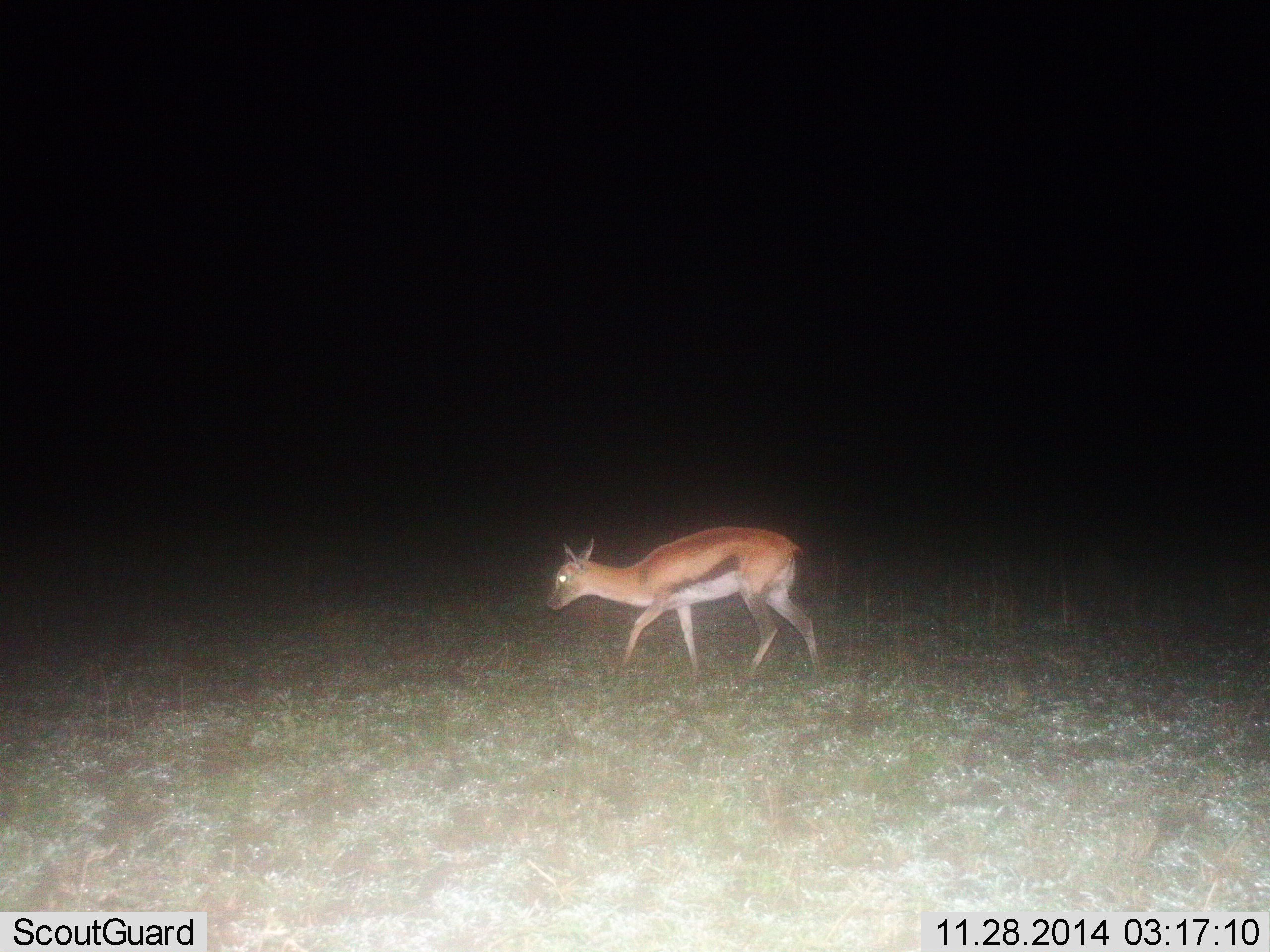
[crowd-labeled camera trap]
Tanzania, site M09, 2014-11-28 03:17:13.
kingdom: Animalia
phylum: Chordata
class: Mammalia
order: Artiodactyla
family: Bovidae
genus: Eudorcas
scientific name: Eudorcas thomsonii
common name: thomson's gazelle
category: gazellethomsons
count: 1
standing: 0%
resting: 10%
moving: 100%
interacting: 0%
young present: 0%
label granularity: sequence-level